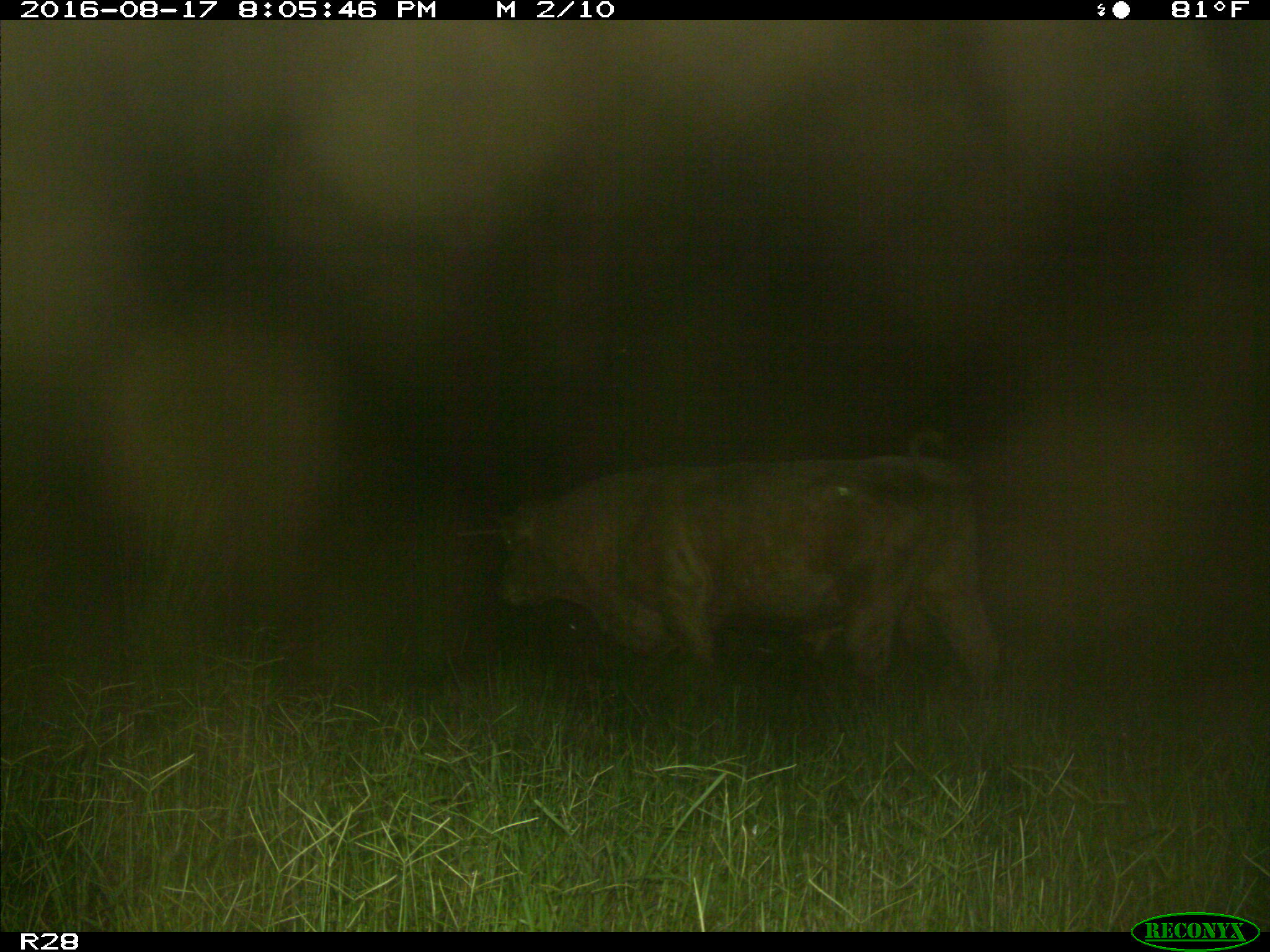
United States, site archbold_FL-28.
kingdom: Animalia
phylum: Chordata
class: Mammalia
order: Artiodactyla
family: Bovidae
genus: Bos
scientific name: Bos taurus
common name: domestic cow